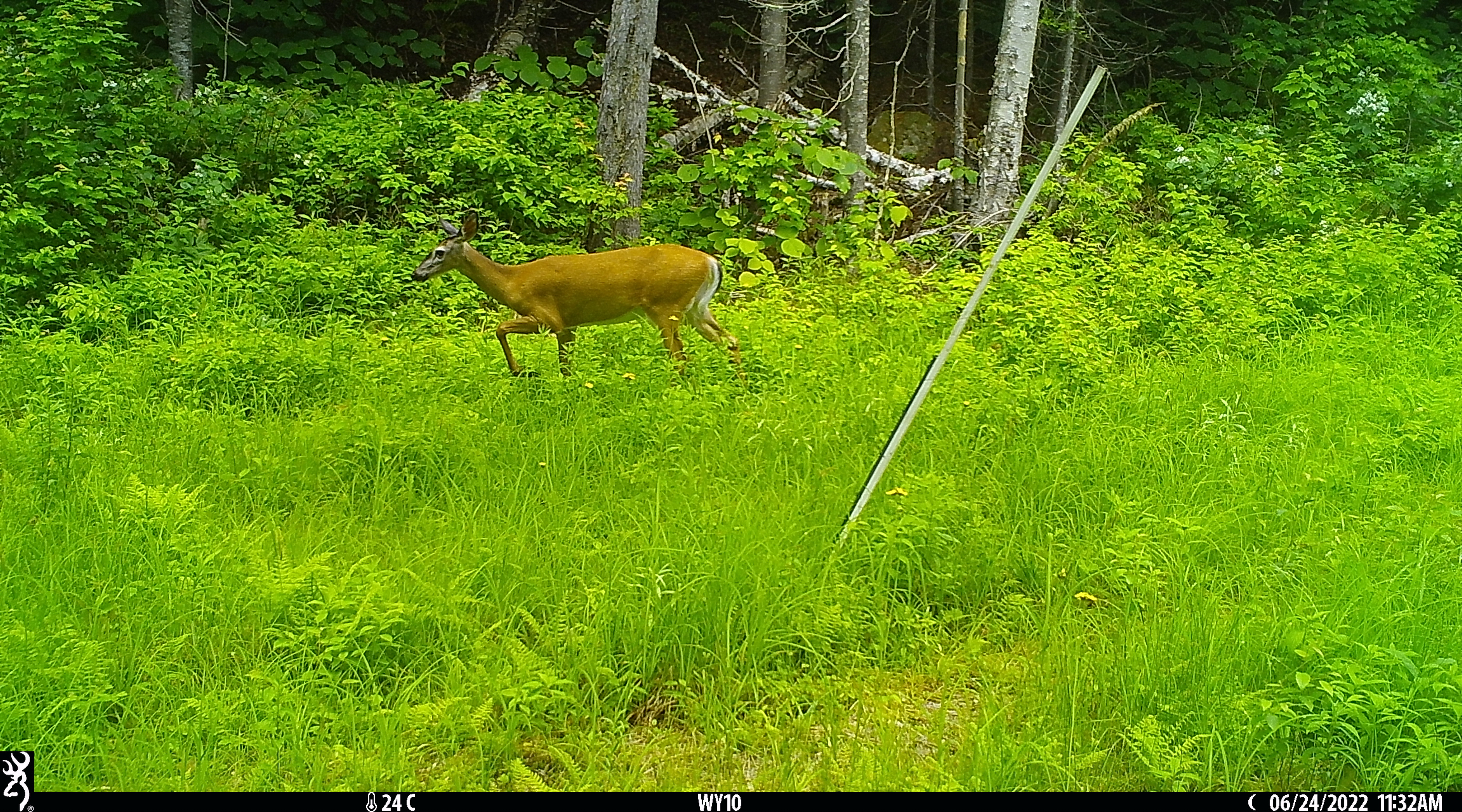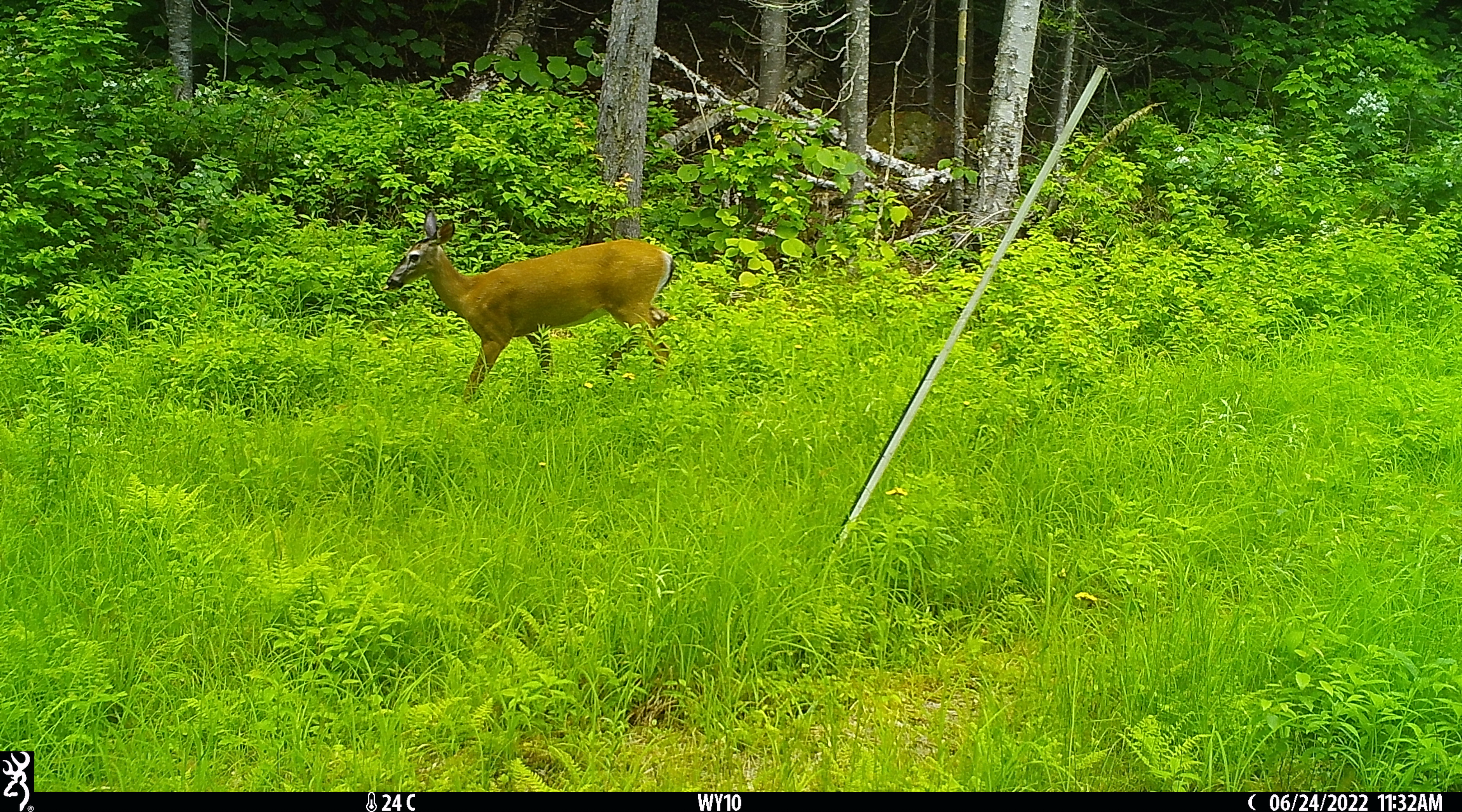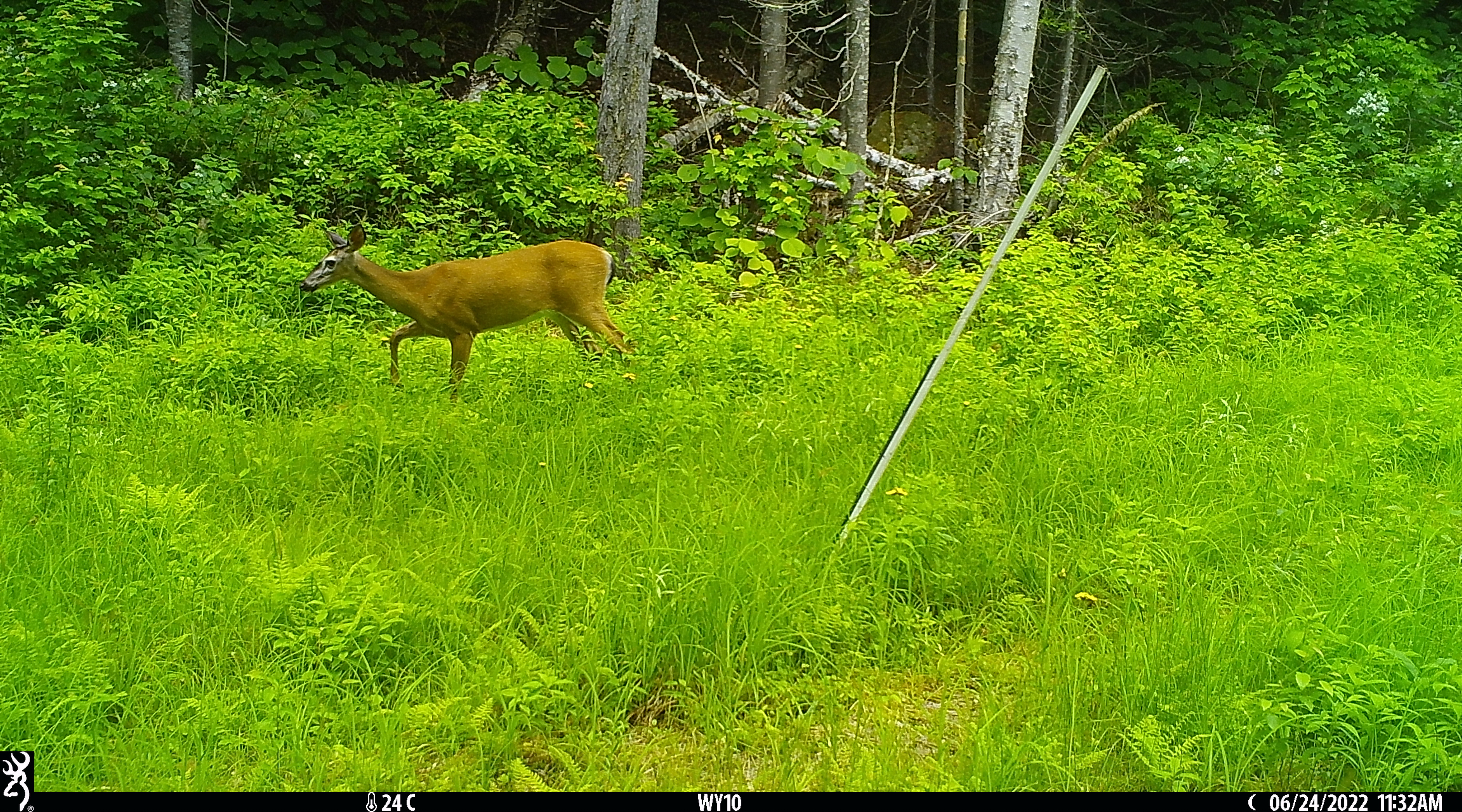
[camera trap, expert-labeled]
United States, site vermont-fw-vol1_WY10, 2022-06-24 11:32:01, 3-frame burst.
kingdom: Animalia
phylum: Chordata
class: Mammalia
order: Artiodactyla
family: Cervidae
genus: Odocoileus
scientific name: Odocoileus virginianus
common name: white-tailed deer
White-tailed deer (Odocoileus virginianus).